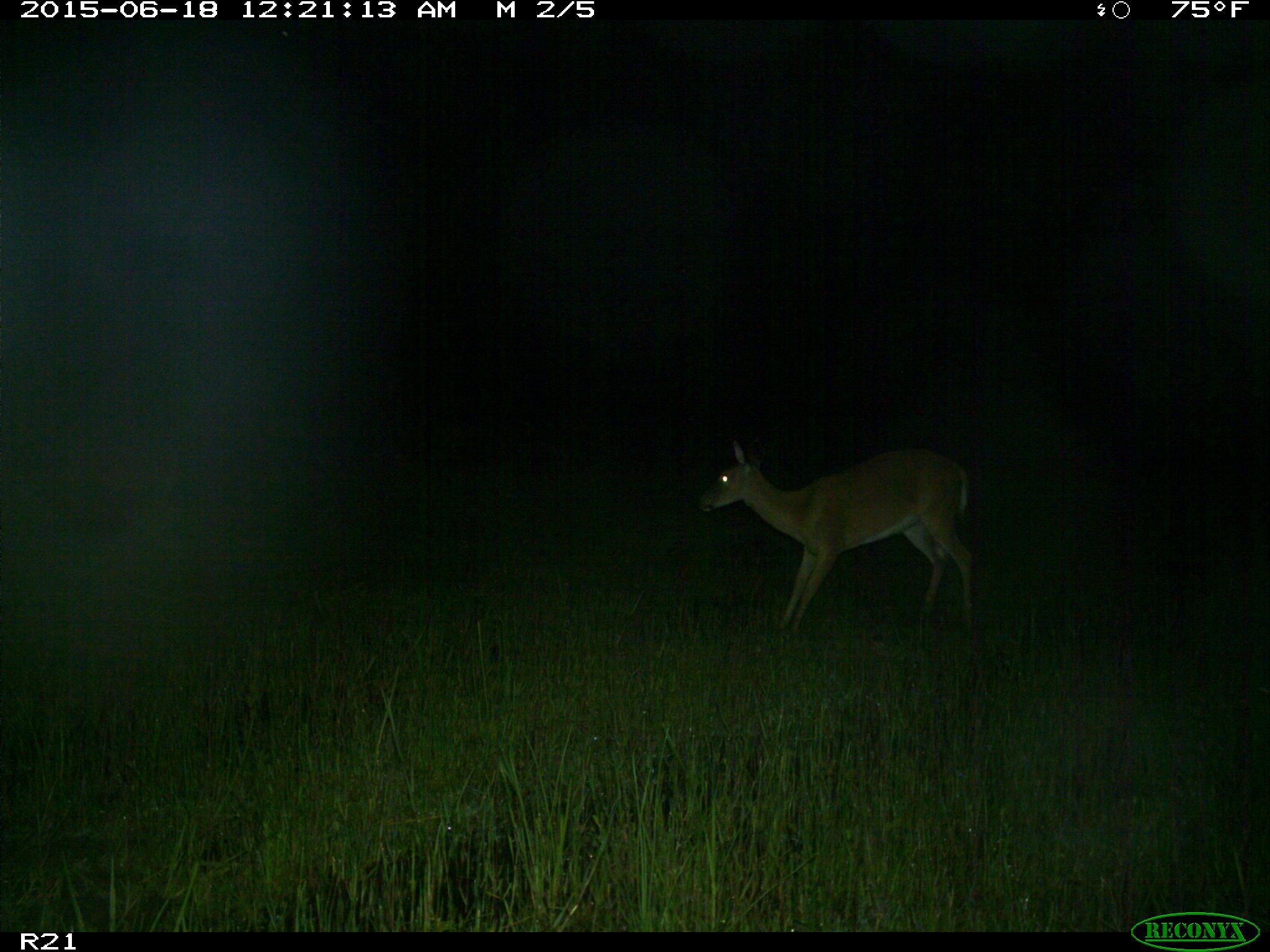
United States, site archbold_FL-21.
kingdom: Animalia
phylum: Chordata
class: Mammalia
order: Artiodactyla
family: Cervidae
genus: Odocoileus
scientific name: Odocoileus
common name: deer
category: unidentified deer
Unidentified deer (deer) (Odocoileus).